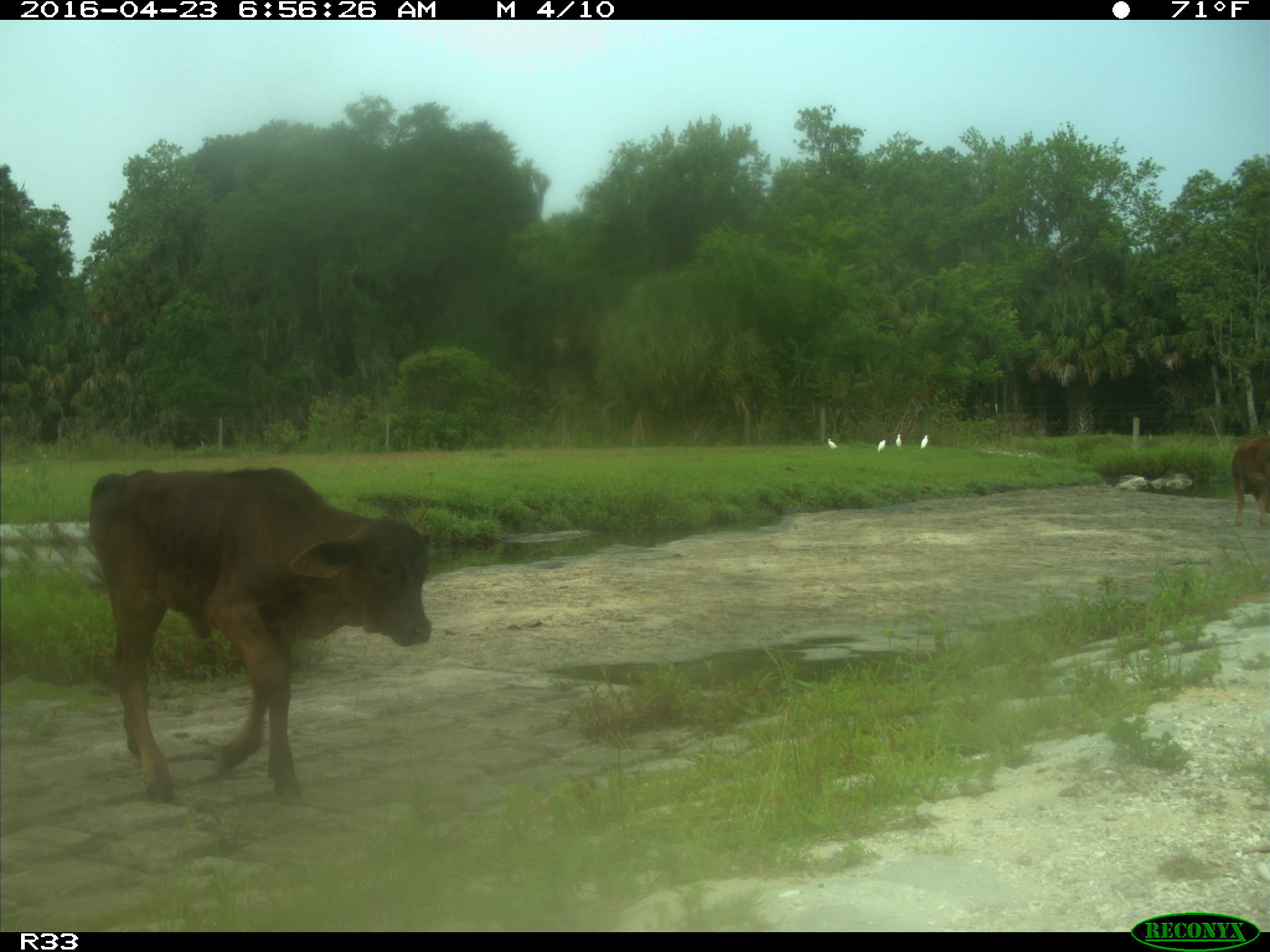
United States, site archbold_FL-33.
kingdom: Animalia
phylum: Chordata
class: Mammalia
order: Artiodactyla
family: Bovidae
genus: Bos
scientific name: Bos taurus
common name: domestic cow